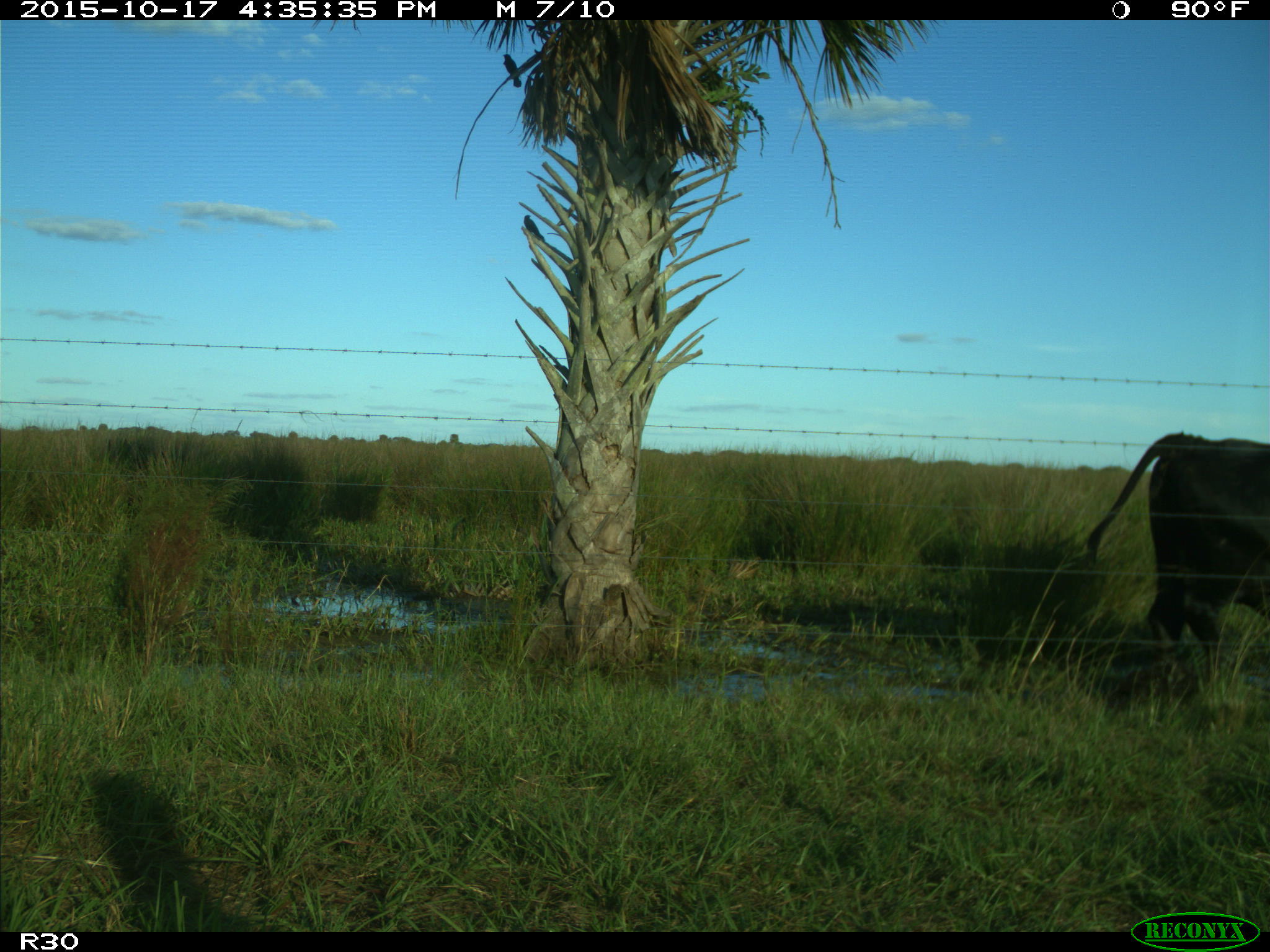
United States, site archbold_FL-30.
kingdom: Animalia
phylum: Chordata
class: Mammalia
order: Artiodactyla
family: Bovidae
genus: Bos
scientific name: Bos taurus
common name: domestic cow